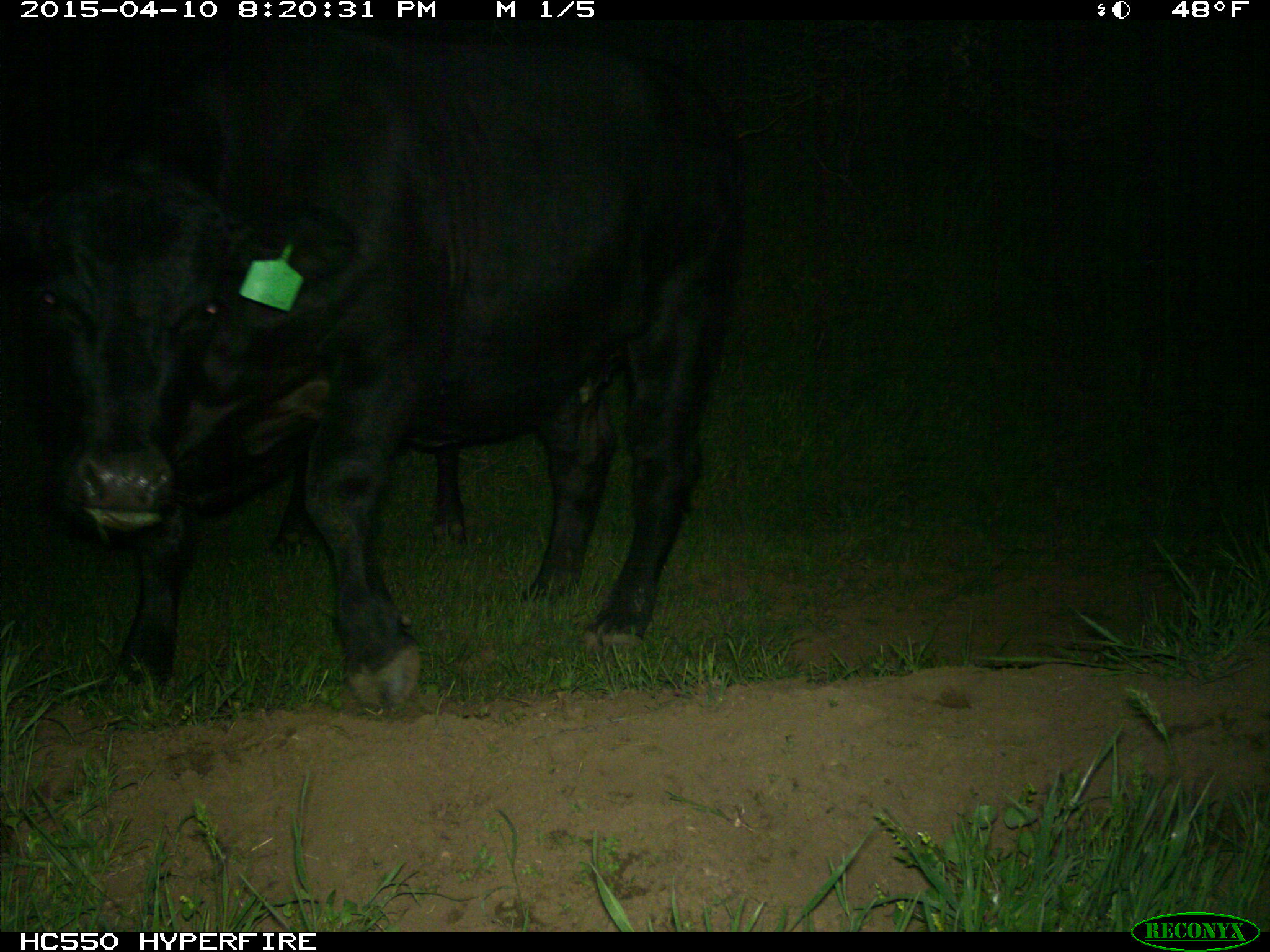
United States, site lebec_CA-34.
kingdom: Animalia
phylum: Chordata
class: Mammalia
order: Artiodactyla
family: Bovidae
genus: Bos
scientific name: Bos taurus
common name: domestic cow